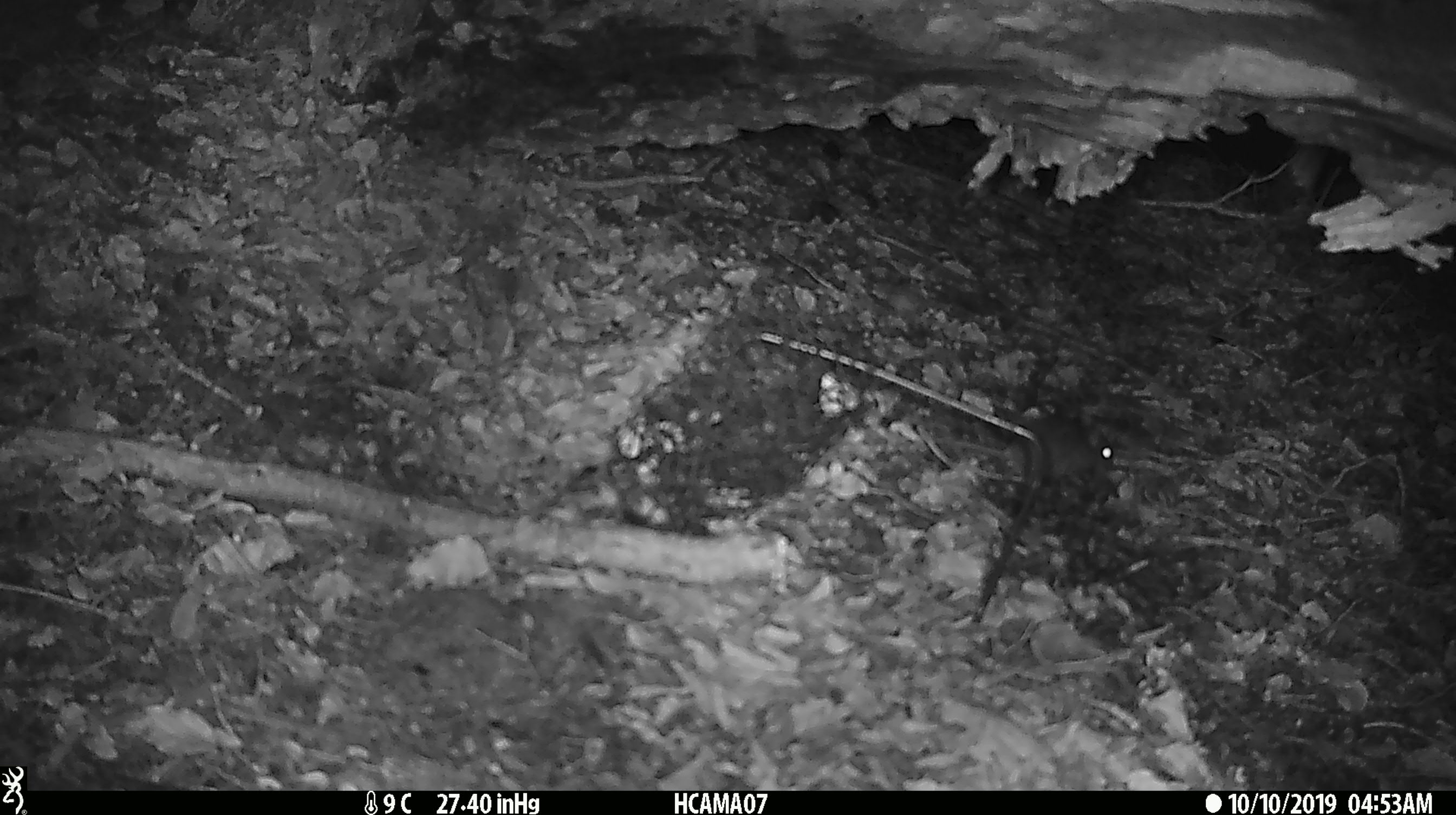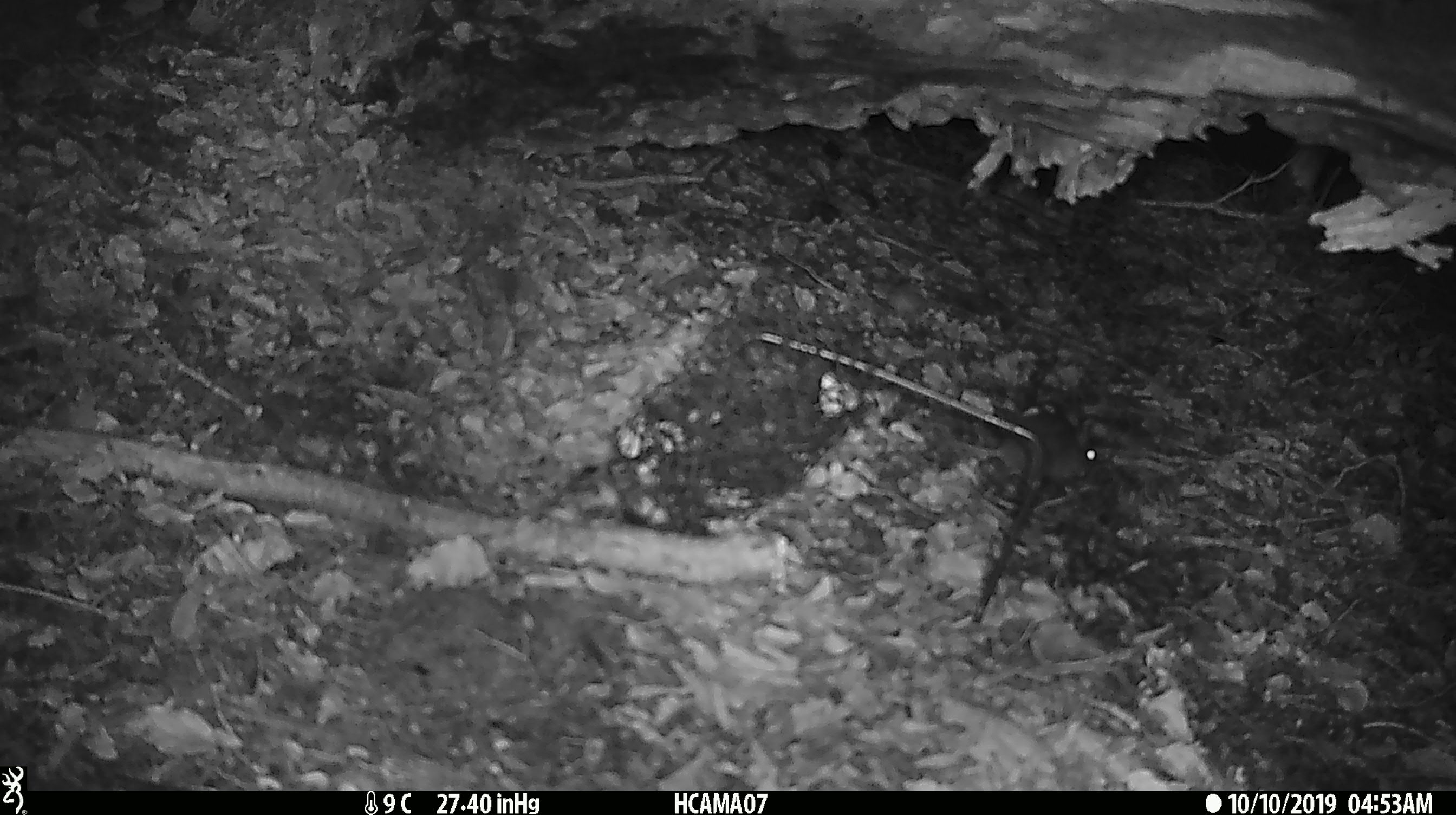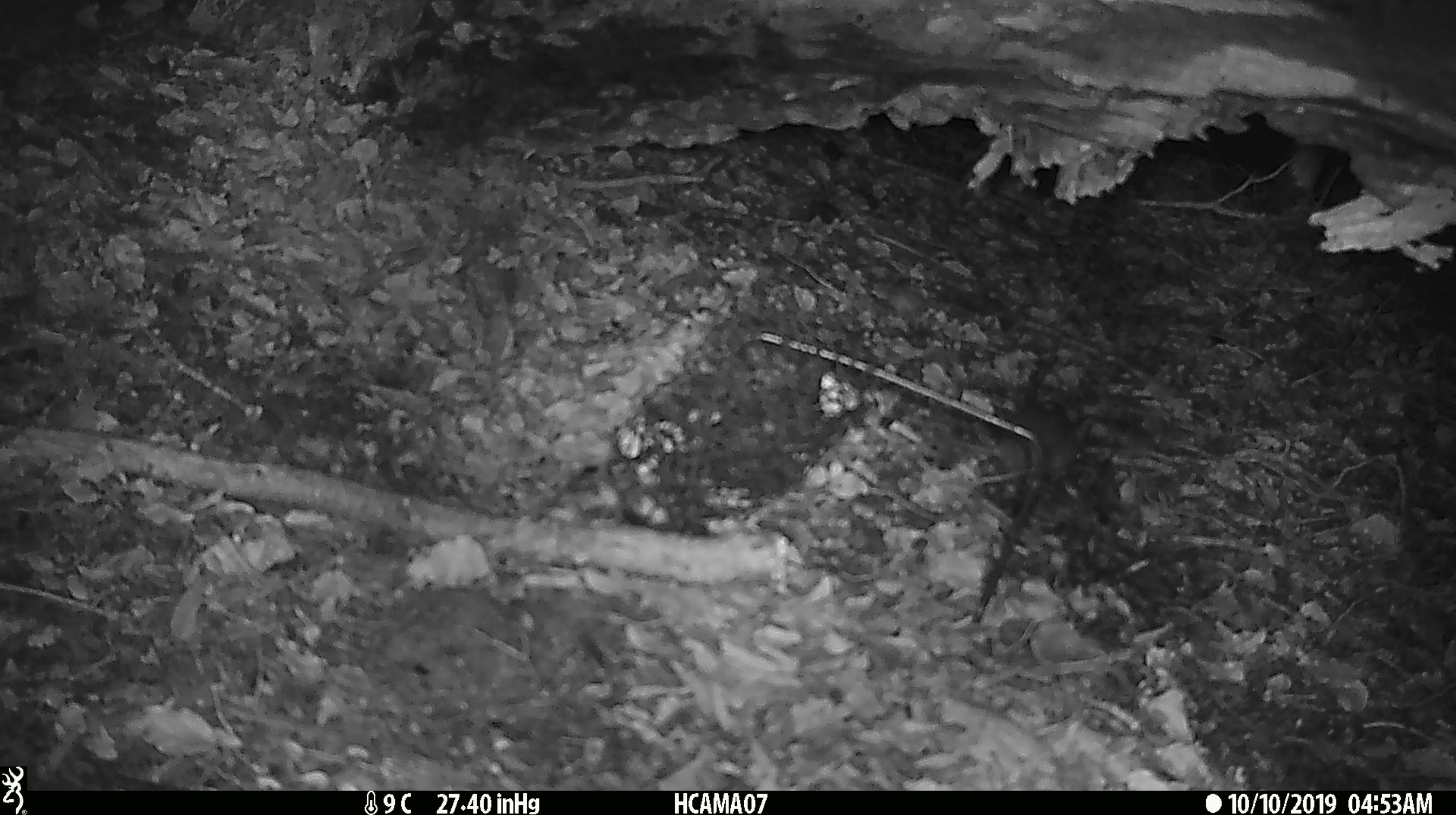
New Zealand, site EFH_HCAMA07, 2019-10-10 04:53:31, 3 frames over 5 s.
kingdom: Animalia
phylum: Chordata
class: Mammalia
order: Rodentia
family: Muridae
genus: Mus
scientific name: Mus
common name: mouse